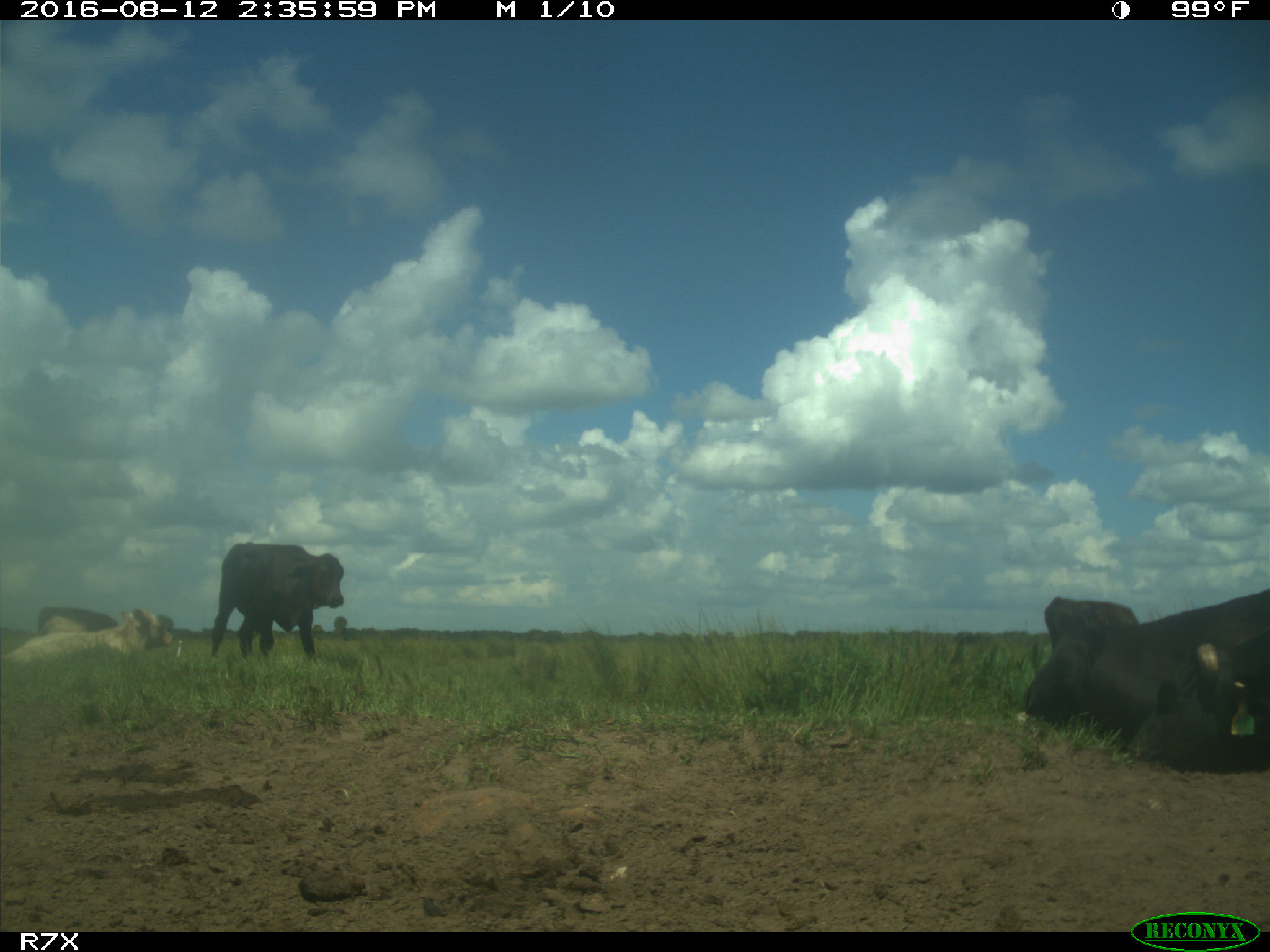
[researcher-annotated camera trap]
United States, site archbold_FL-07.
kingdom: Animalia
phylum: Chordata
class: Mammalia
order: Artiodactyla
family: Bovidae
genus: Bos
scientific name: Bos taurus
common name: domestic cow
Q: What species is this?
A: Bos taurus (domestic cow).